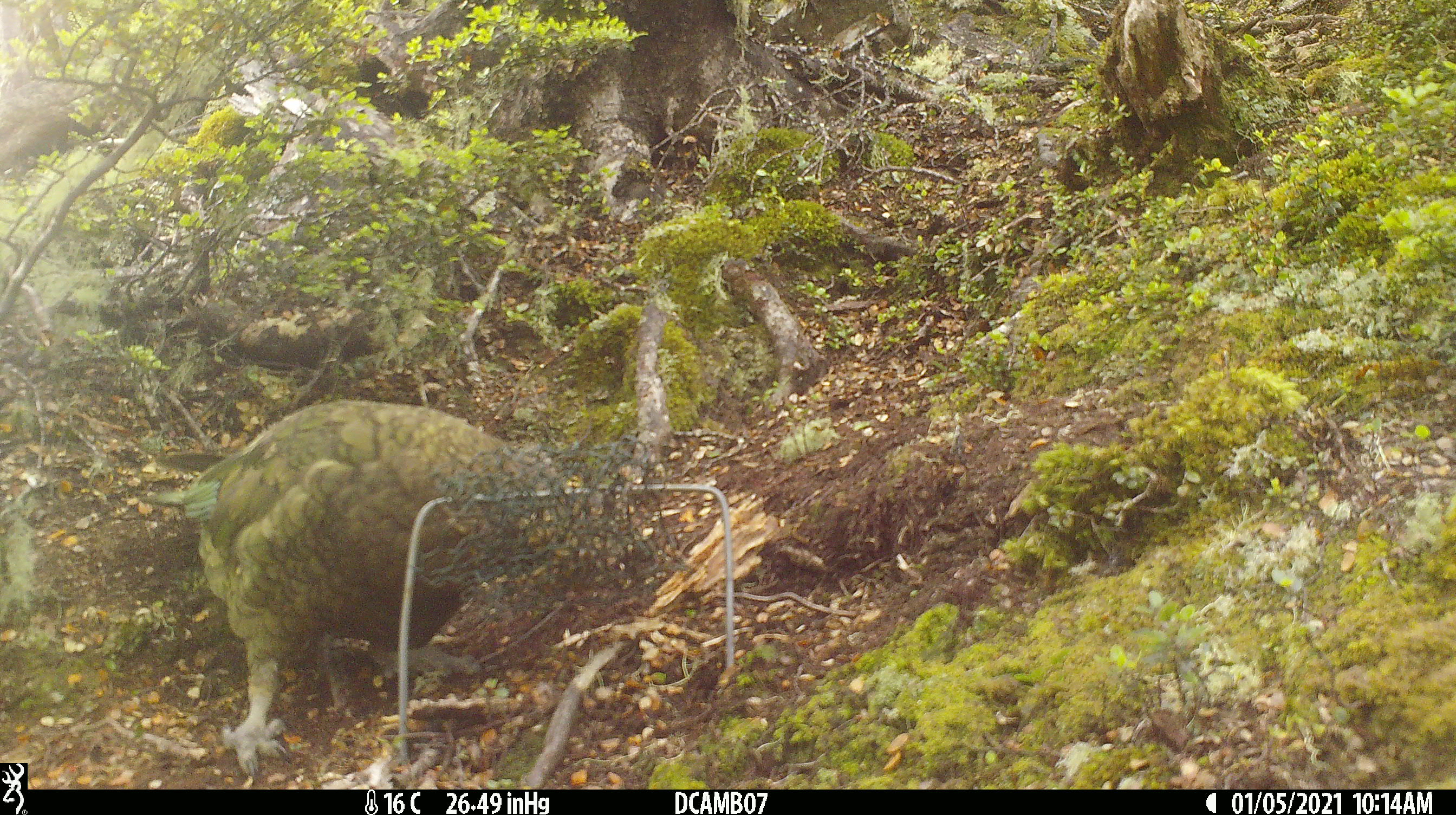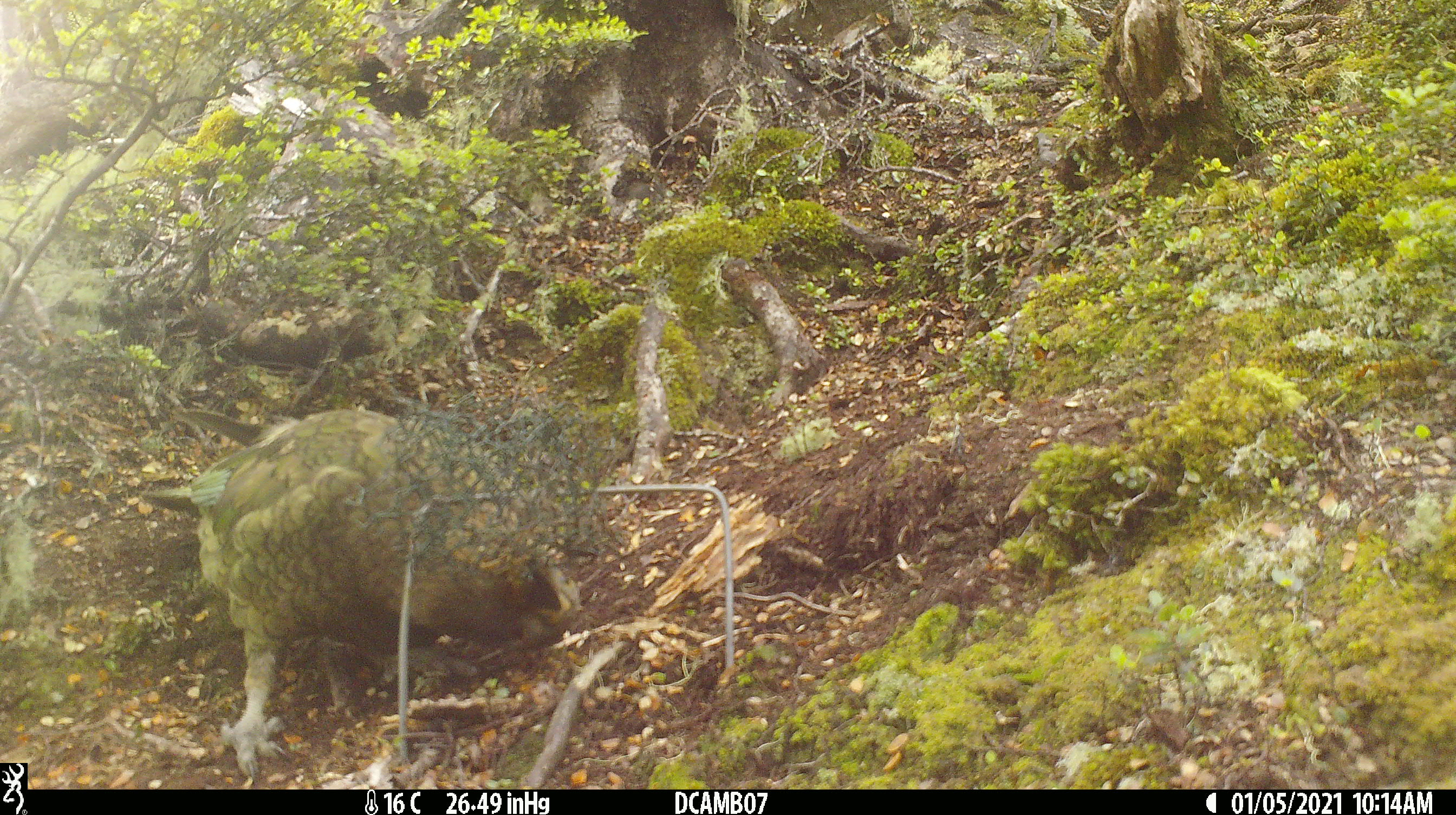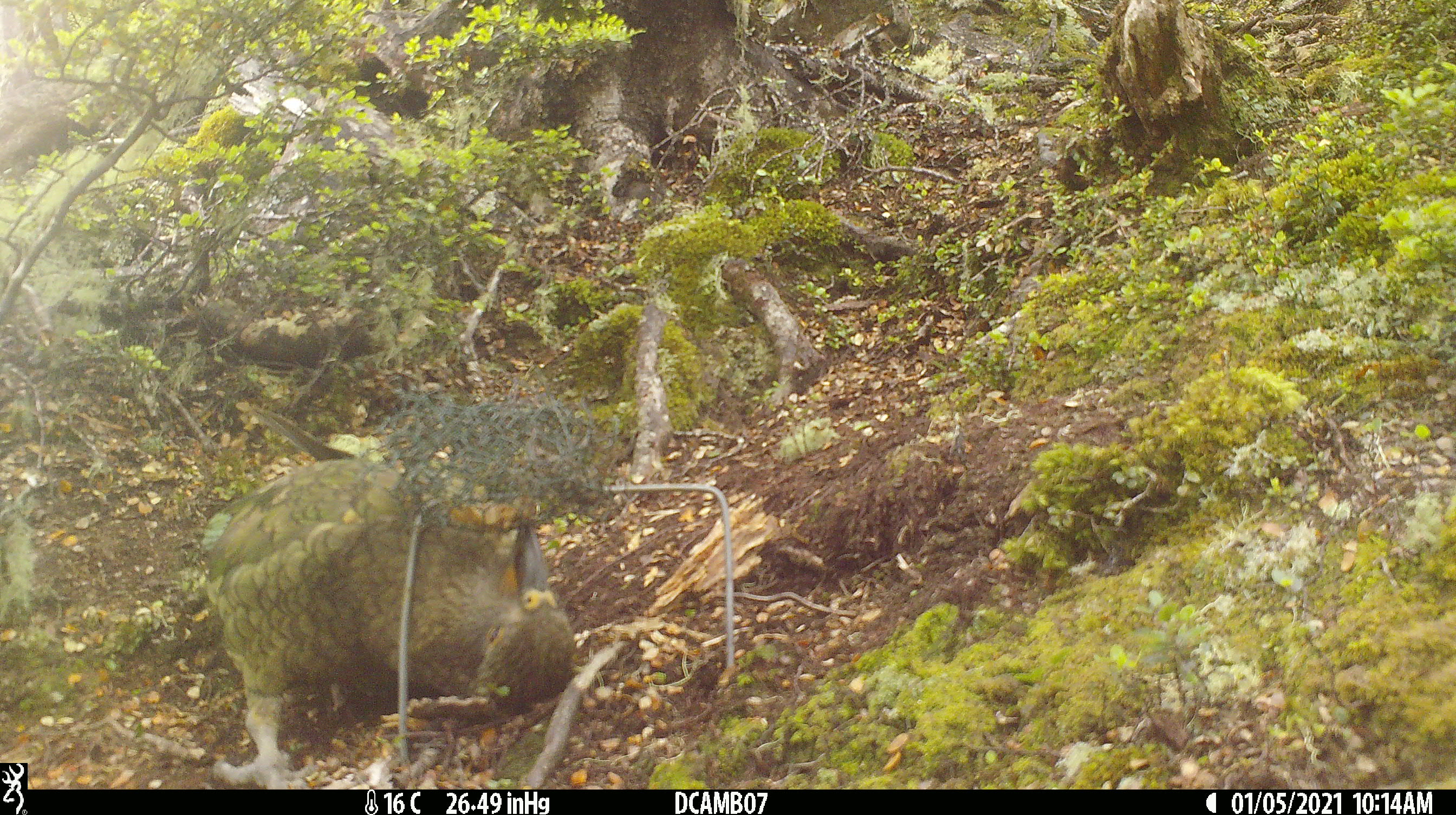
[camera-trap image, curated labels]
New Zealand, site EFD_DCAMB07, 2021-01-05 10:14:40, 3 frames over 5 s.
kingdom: Animalia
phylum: Chordata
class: Aves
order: Psittaciformes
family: Strigopidae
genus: Nestor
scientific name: Nestor notabilis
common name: kea